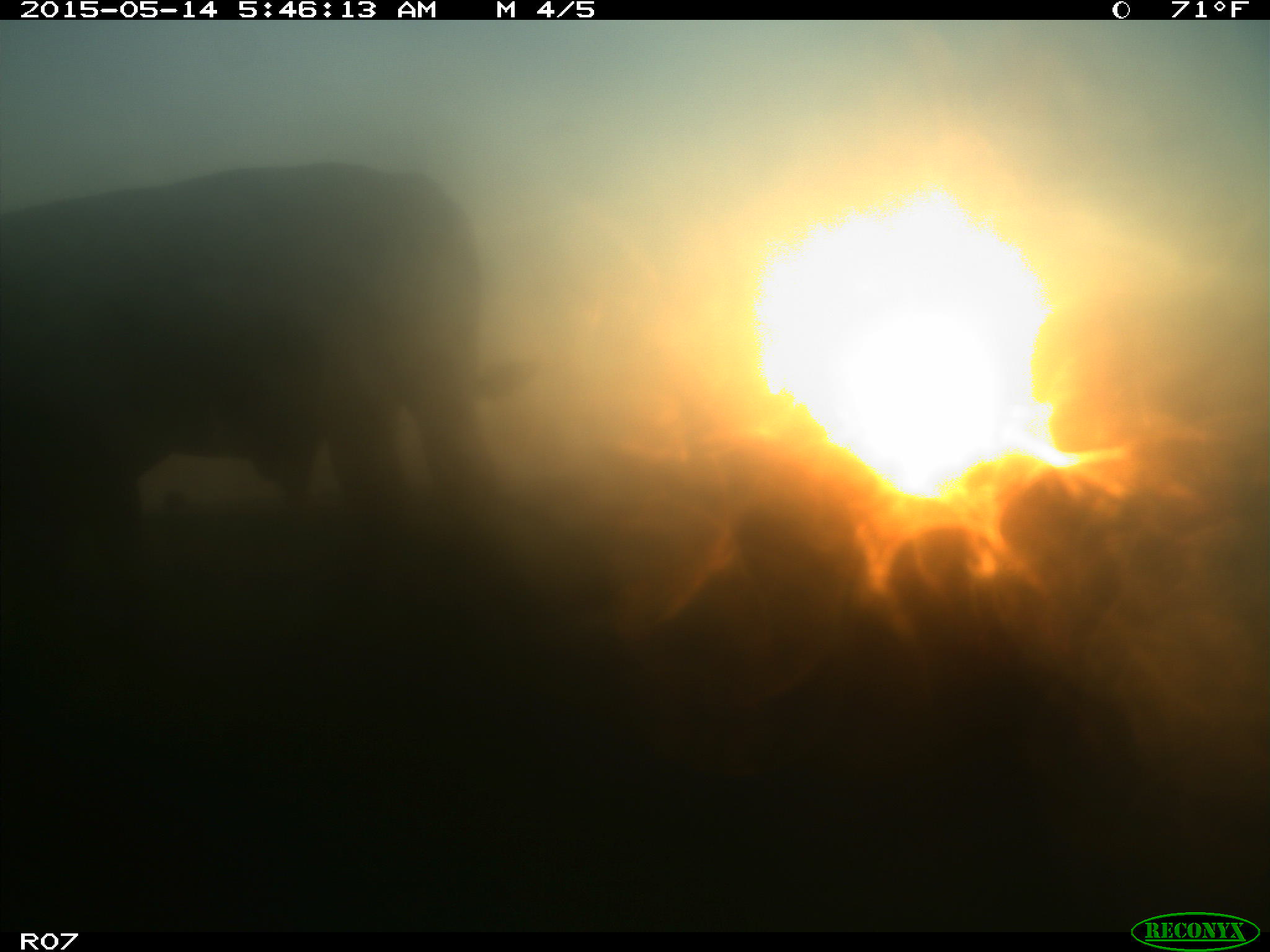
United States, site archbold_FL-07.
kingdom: Animalia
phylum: Chordata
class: Mammalia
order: Artiodactyla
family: Bovidae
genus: Bos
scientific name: Bos taurus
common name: domestic cow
Bos taurus (domestic cow).